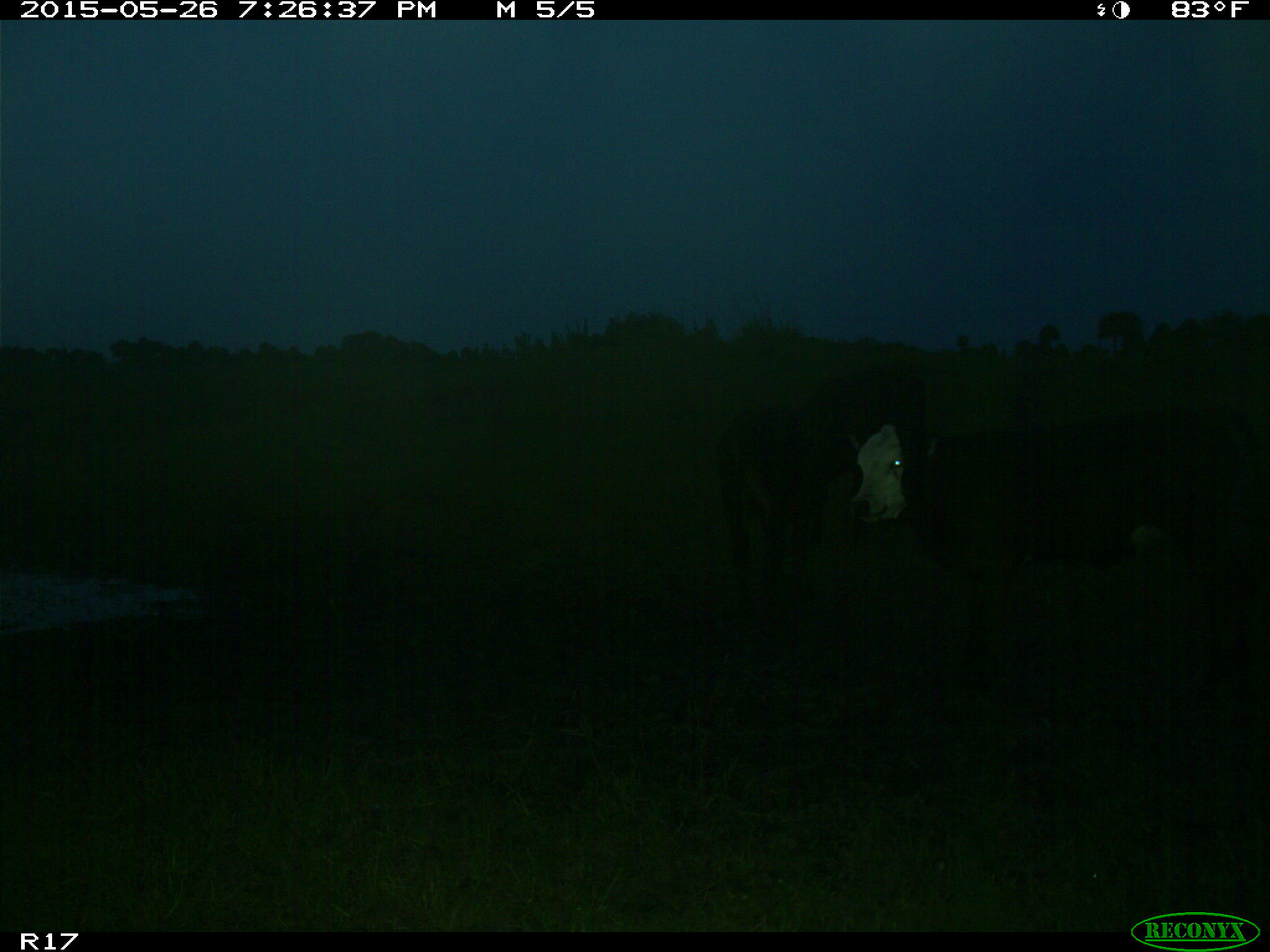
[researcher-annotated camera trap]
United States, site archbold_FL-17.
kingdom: Animalia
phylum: Chordata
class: Mammalia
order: Artiodactyla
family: Bovidae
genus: Bos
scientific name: Bos taurus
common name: domestic cow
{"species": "Bos taurus (domestic cow)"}